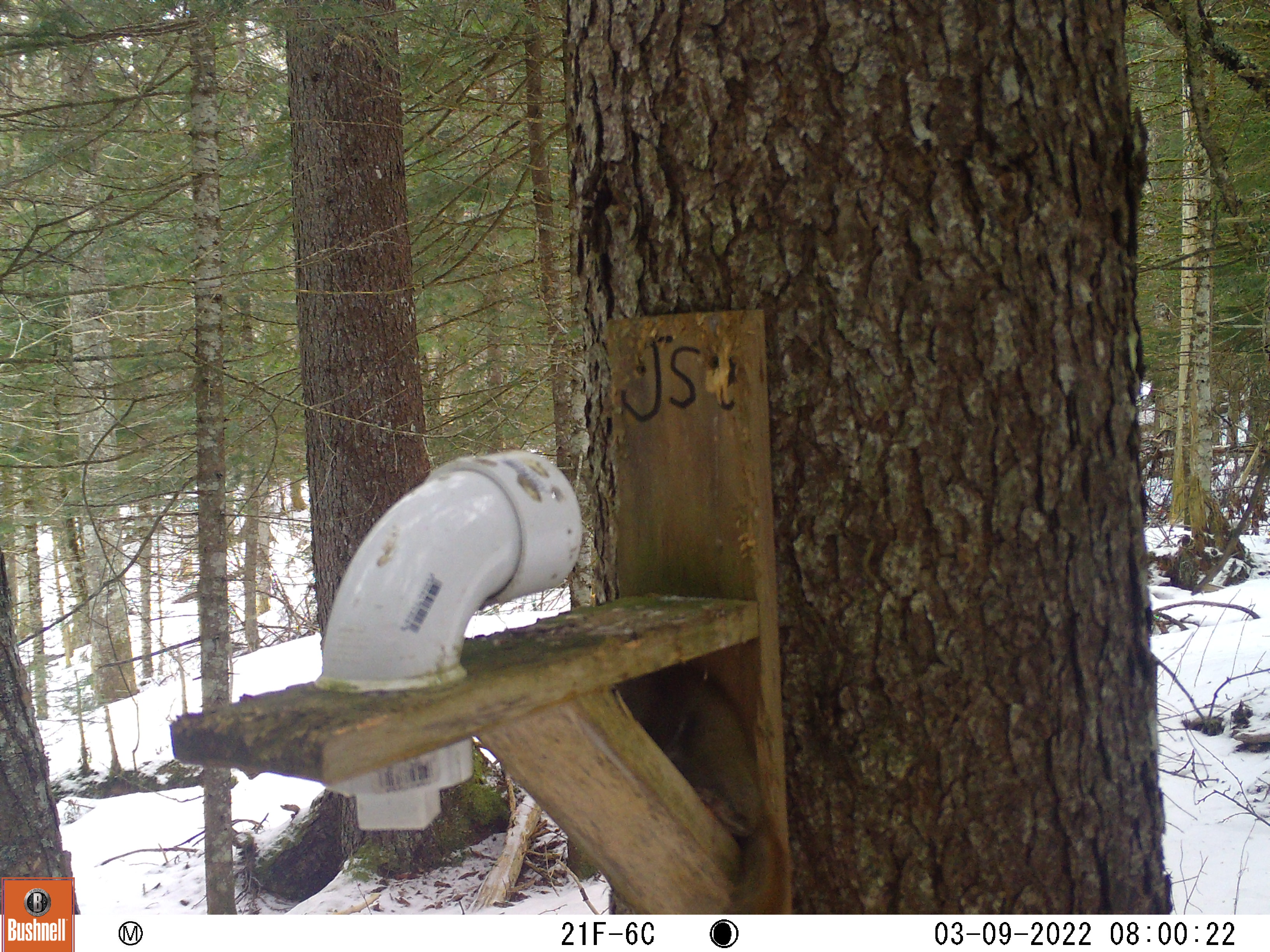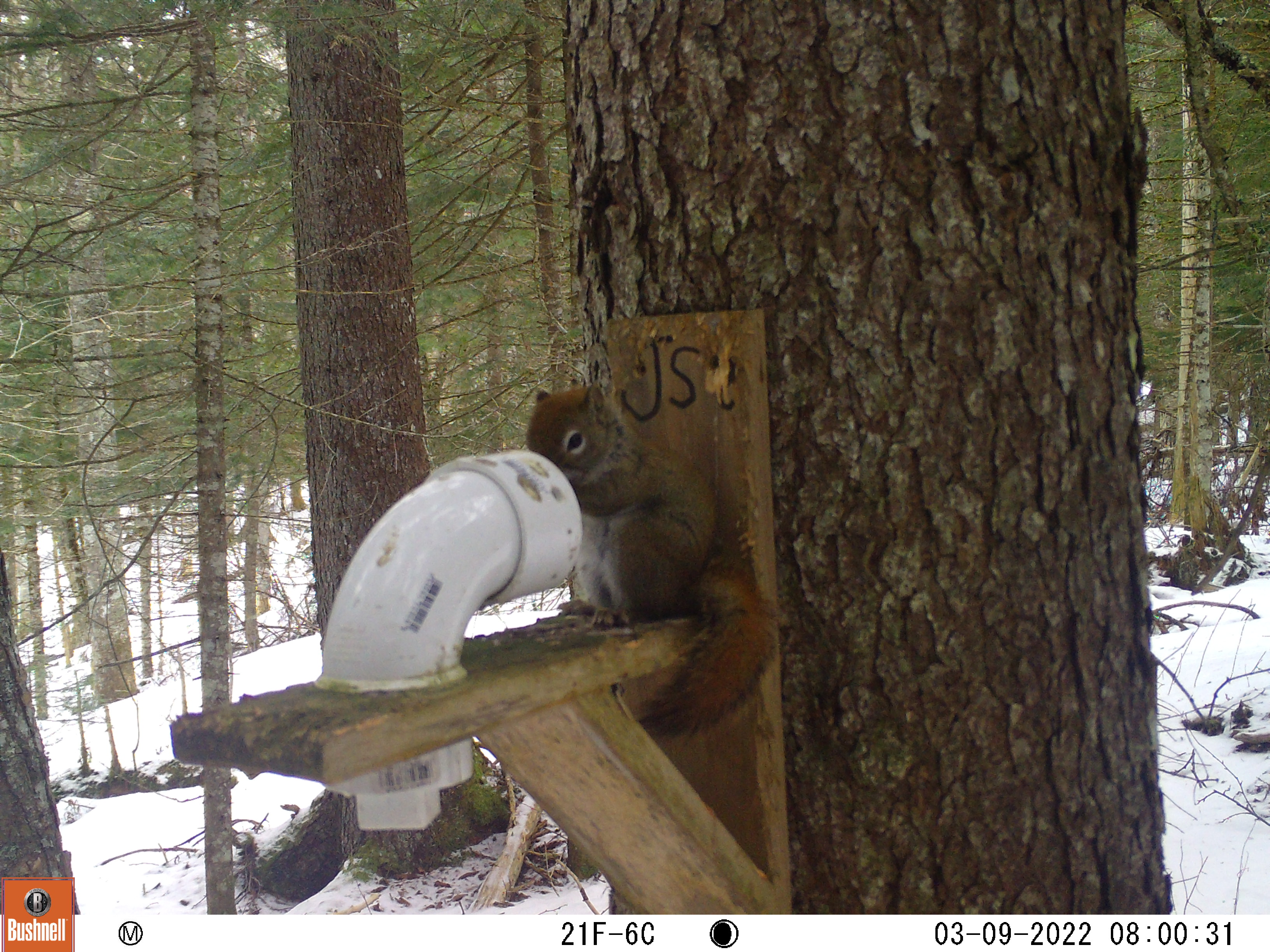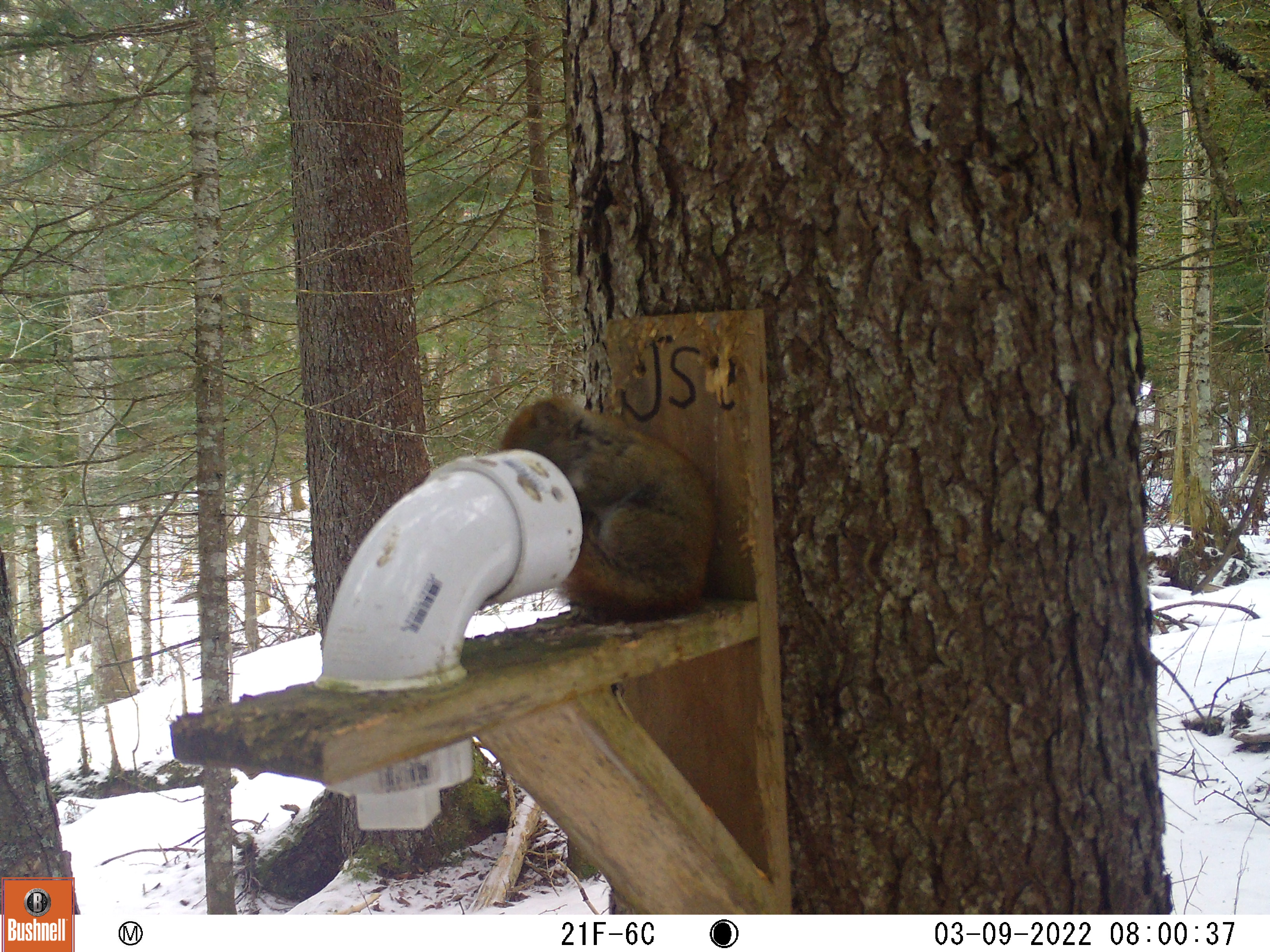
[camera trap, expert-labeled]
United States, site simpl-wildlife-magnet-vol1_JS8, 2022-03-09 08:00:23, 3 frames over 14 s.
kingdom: Animalia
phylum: Chordata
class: Mammalia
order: Rodentia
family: Sciuridae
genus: Tamiasciurus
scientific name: Tamiasciurus hudsonicus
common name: red squirrel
Red squirrel (Tamiasciurus hudsonicus).